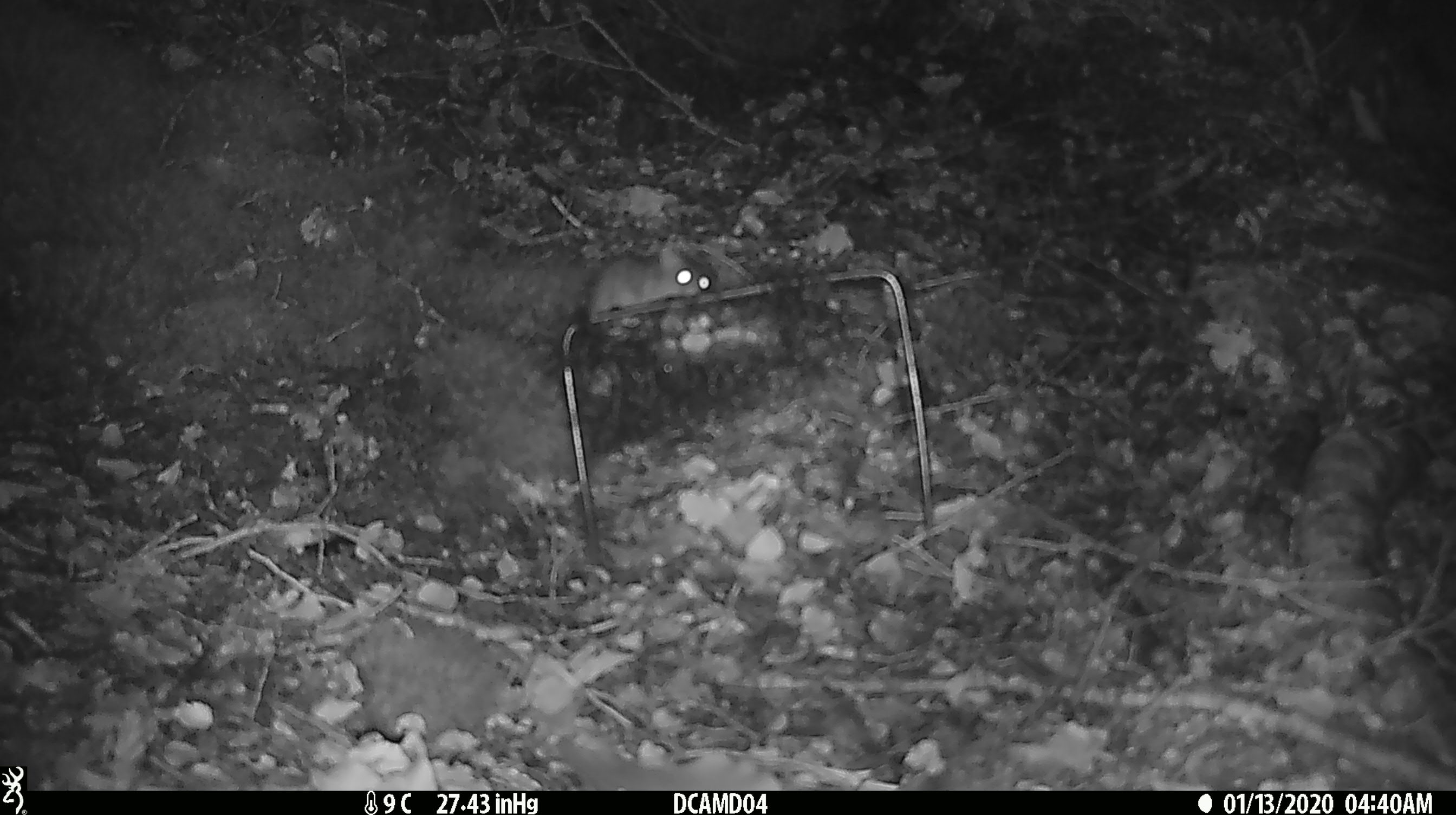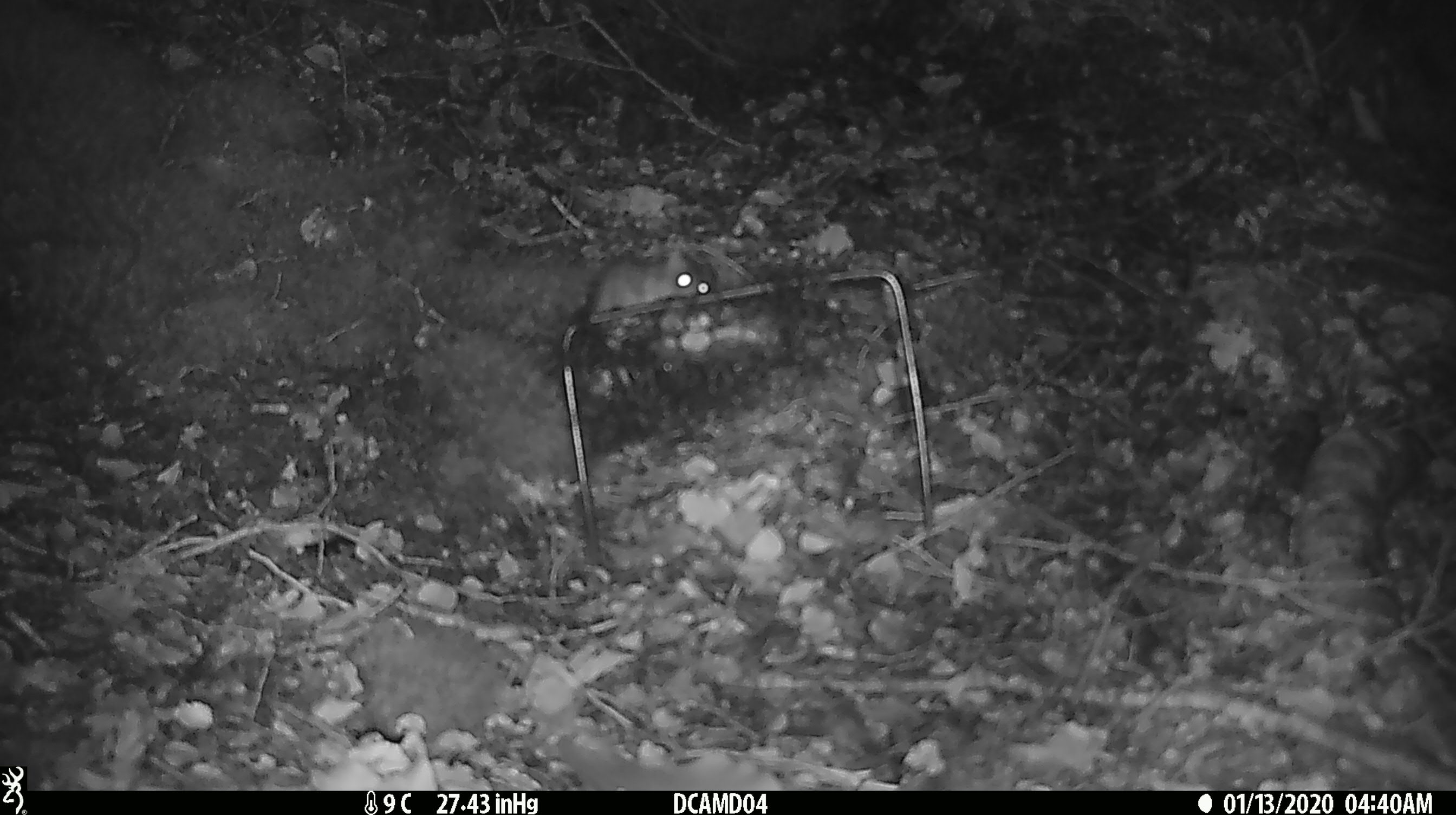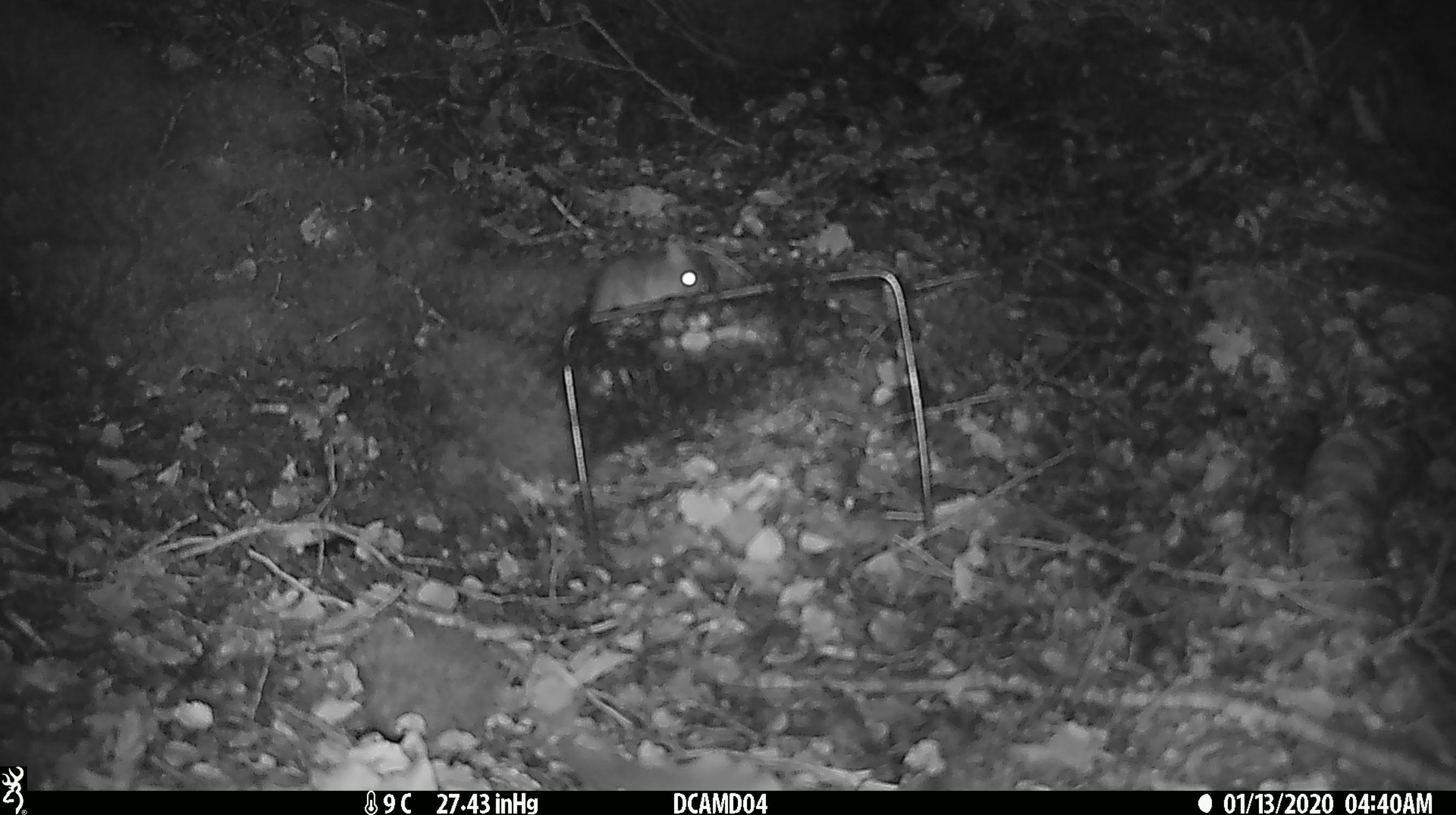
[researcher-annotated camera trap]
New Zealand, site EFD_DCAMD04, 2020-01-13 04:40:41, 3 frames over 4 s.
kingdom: Animalia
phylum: Chordata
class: Mammalia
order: Rodentia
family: Muridae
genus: Mus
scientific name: Mus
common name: mouse